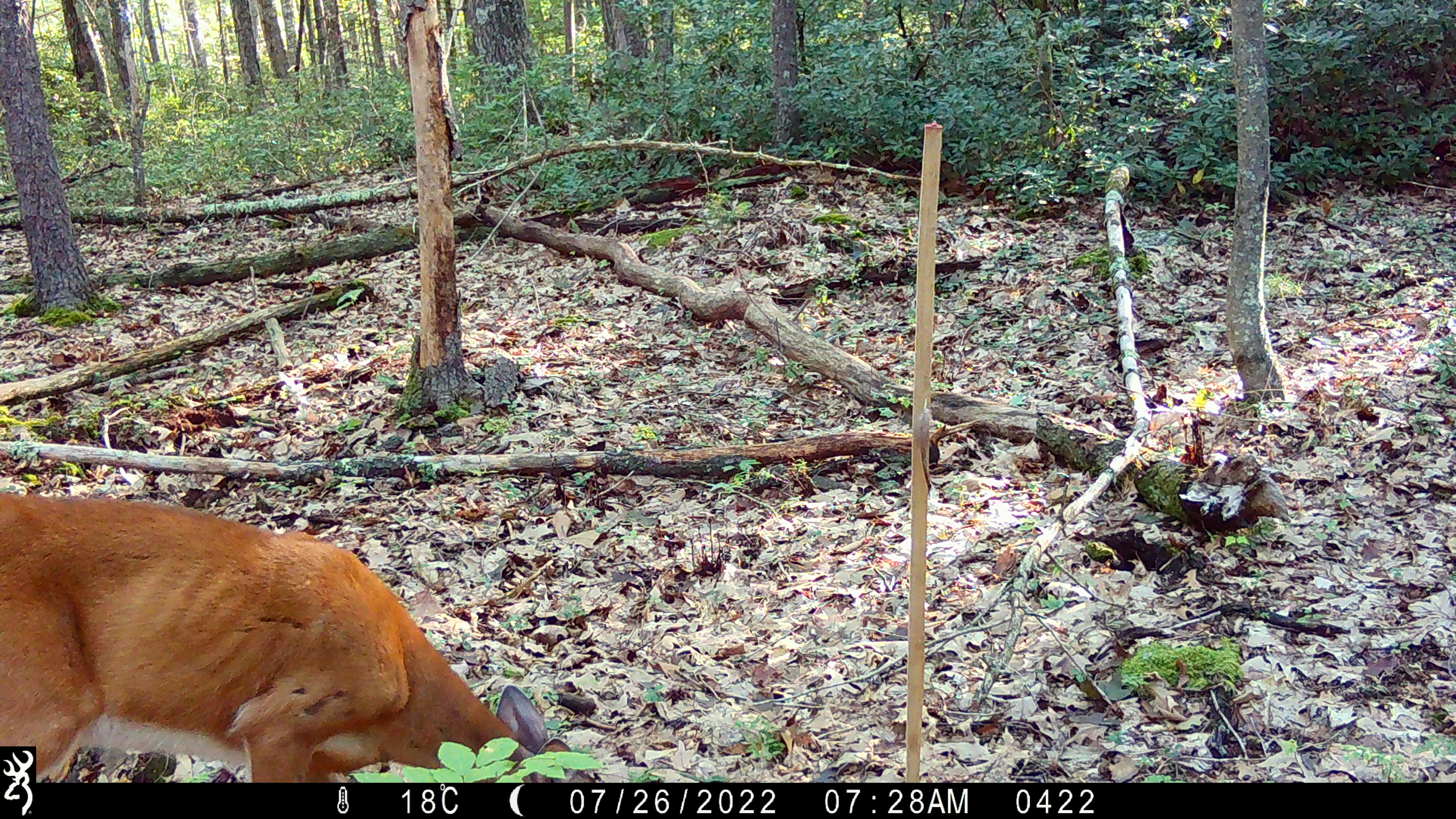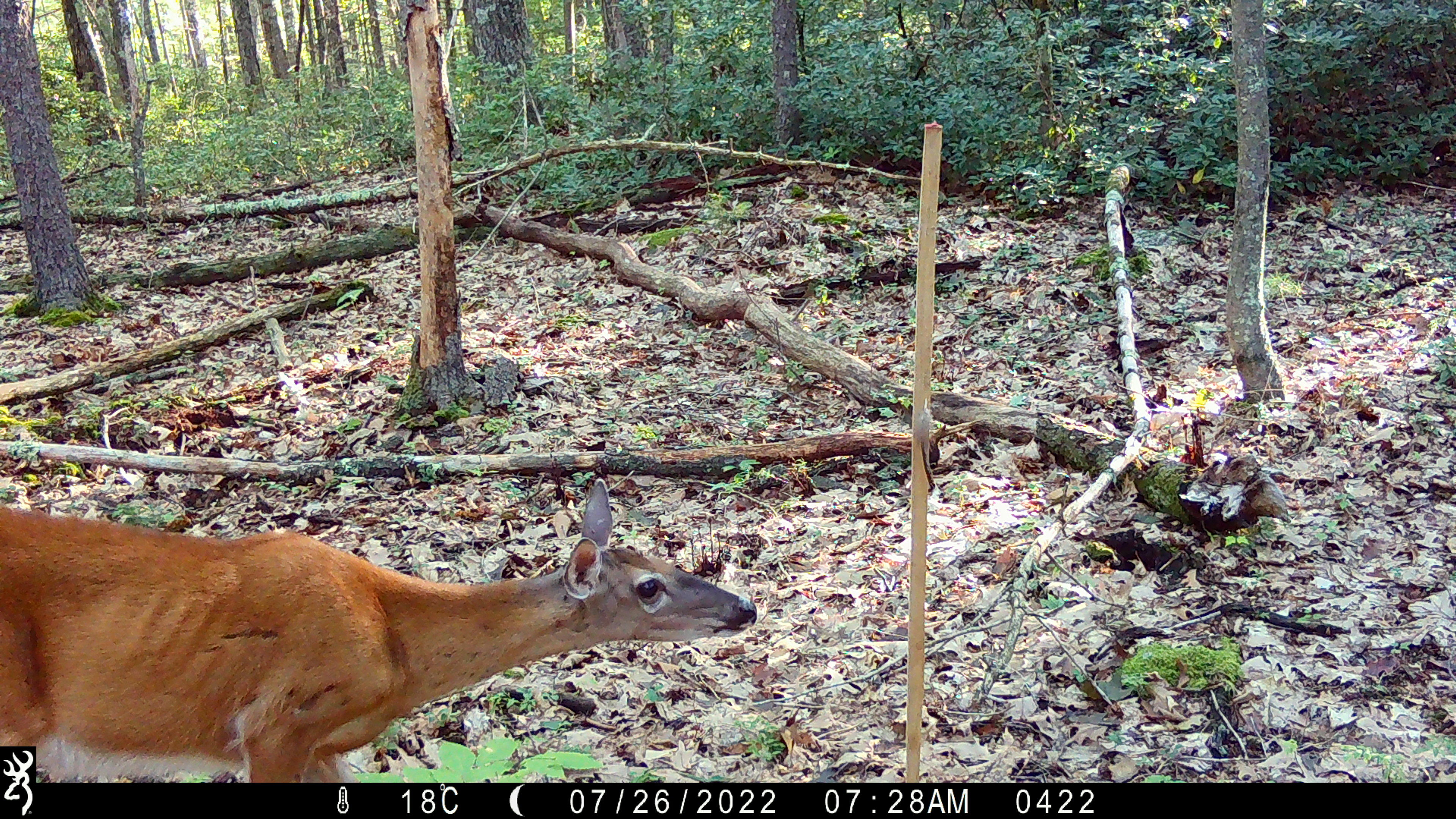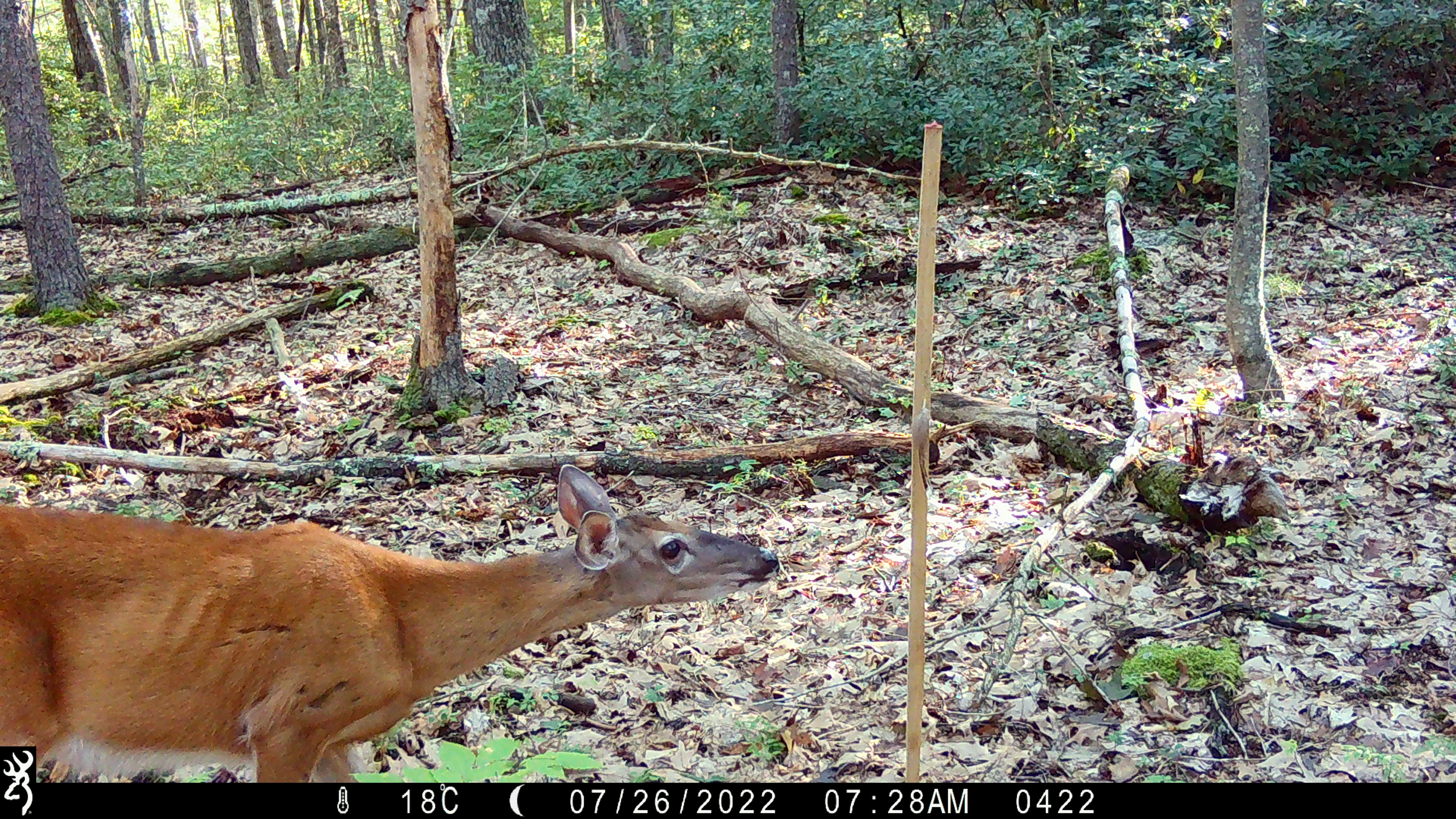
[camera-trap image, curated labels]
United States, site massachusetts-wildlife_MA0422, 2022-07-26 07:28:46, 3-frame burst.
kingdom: Animalia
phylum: Chordata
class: Mammalia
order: Artiodactyla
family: Cervidae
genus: Odocoileus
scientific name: Odocoileus virginianus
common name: white-tailed deer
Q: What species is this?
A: White-tailed deer (Odocoileus virginianus).